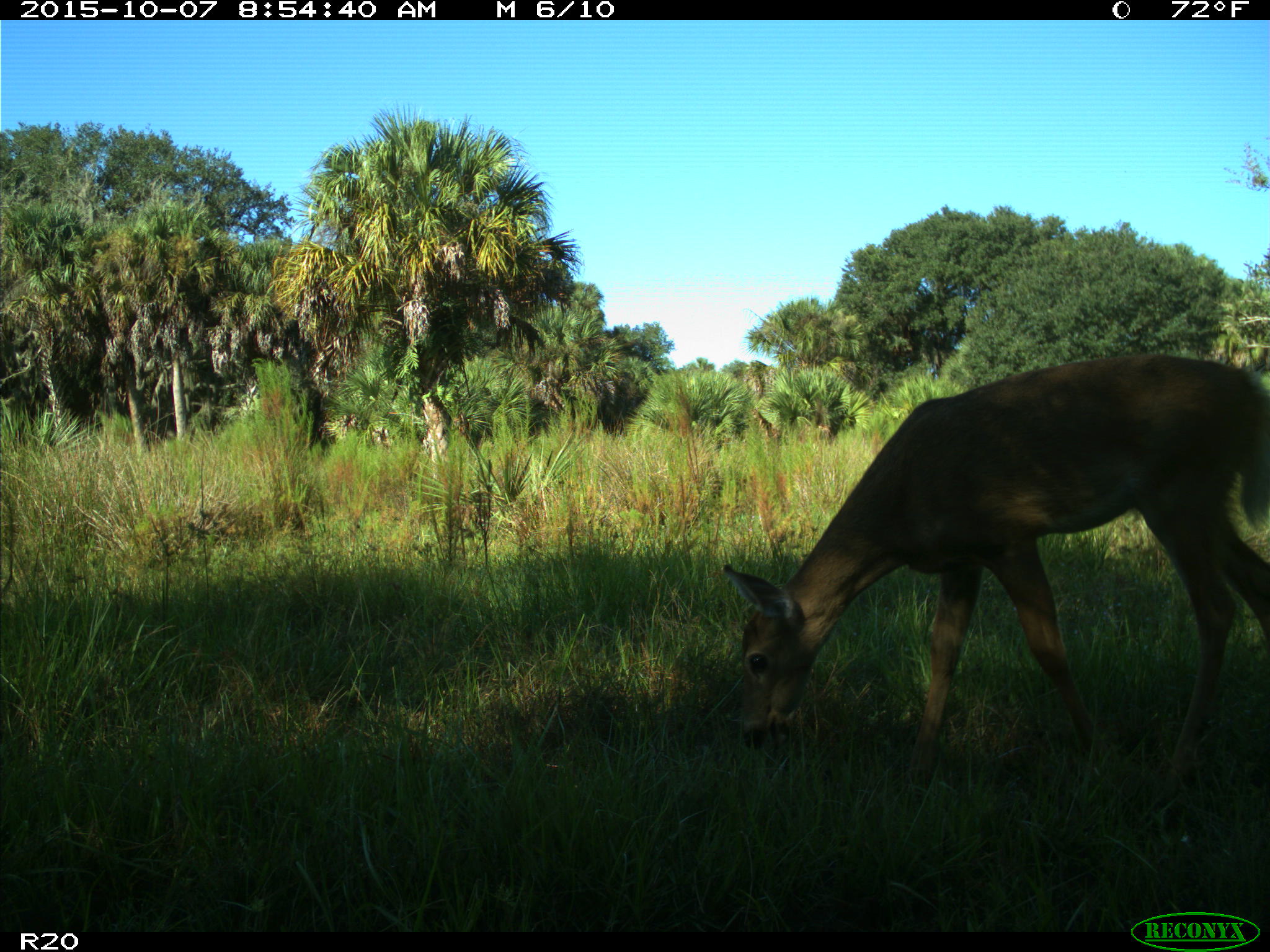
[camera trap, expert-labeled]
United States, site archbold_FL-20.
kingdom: Animalia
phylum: Chordata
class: Mammalia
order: Artiodactyla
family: Cervidae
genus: Odocoileus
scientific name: Odocoileus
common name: deer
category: unidentified deer